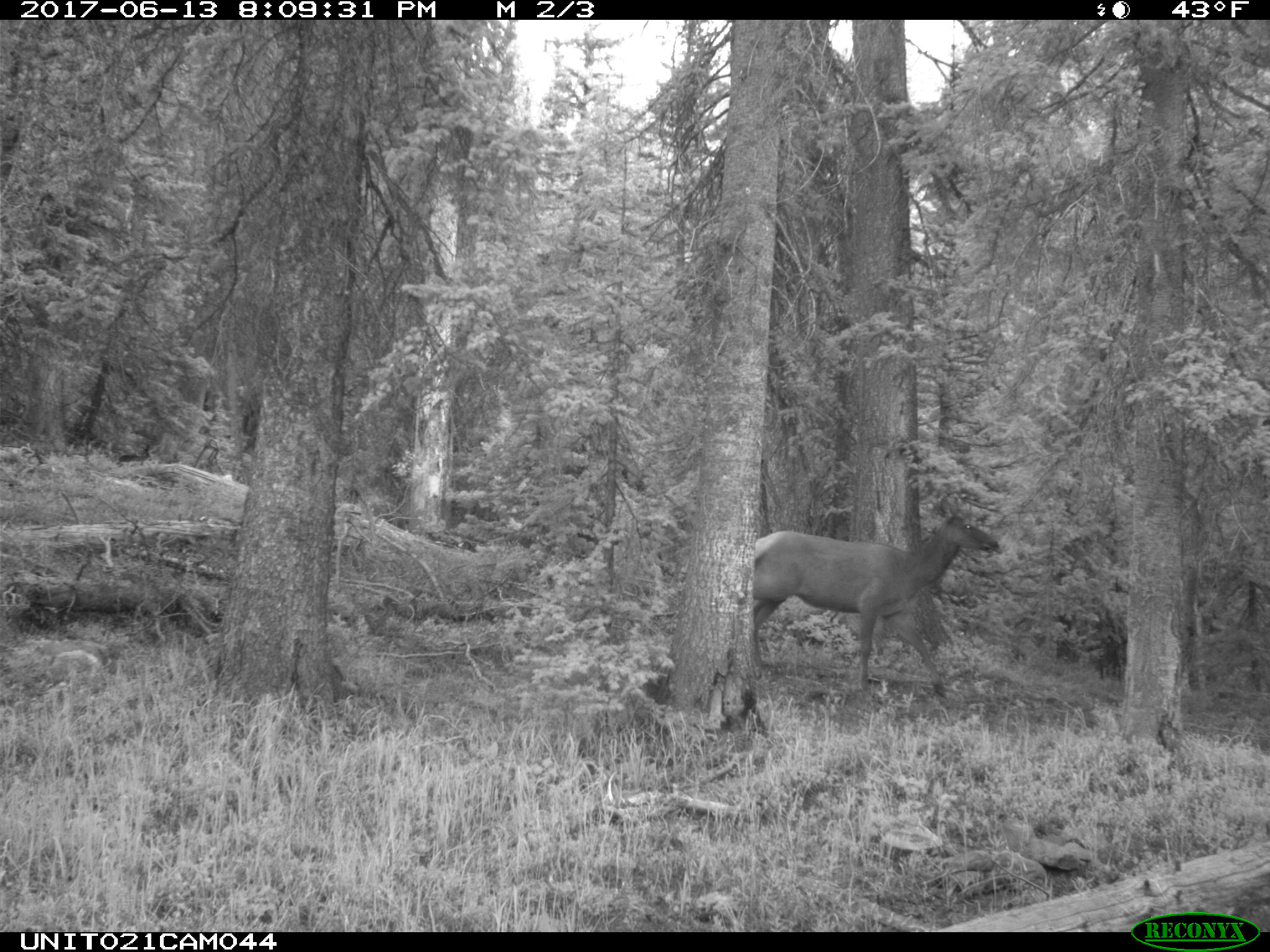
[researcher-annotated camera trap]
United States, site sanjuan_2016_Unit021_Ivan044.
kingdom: Animalia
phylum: Chordata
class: Mammalia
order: Artiodactyla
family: Cervidae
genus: Cervus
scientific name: Cervus elaphus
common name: red deer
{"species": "Cervus elaphus (red deer)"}